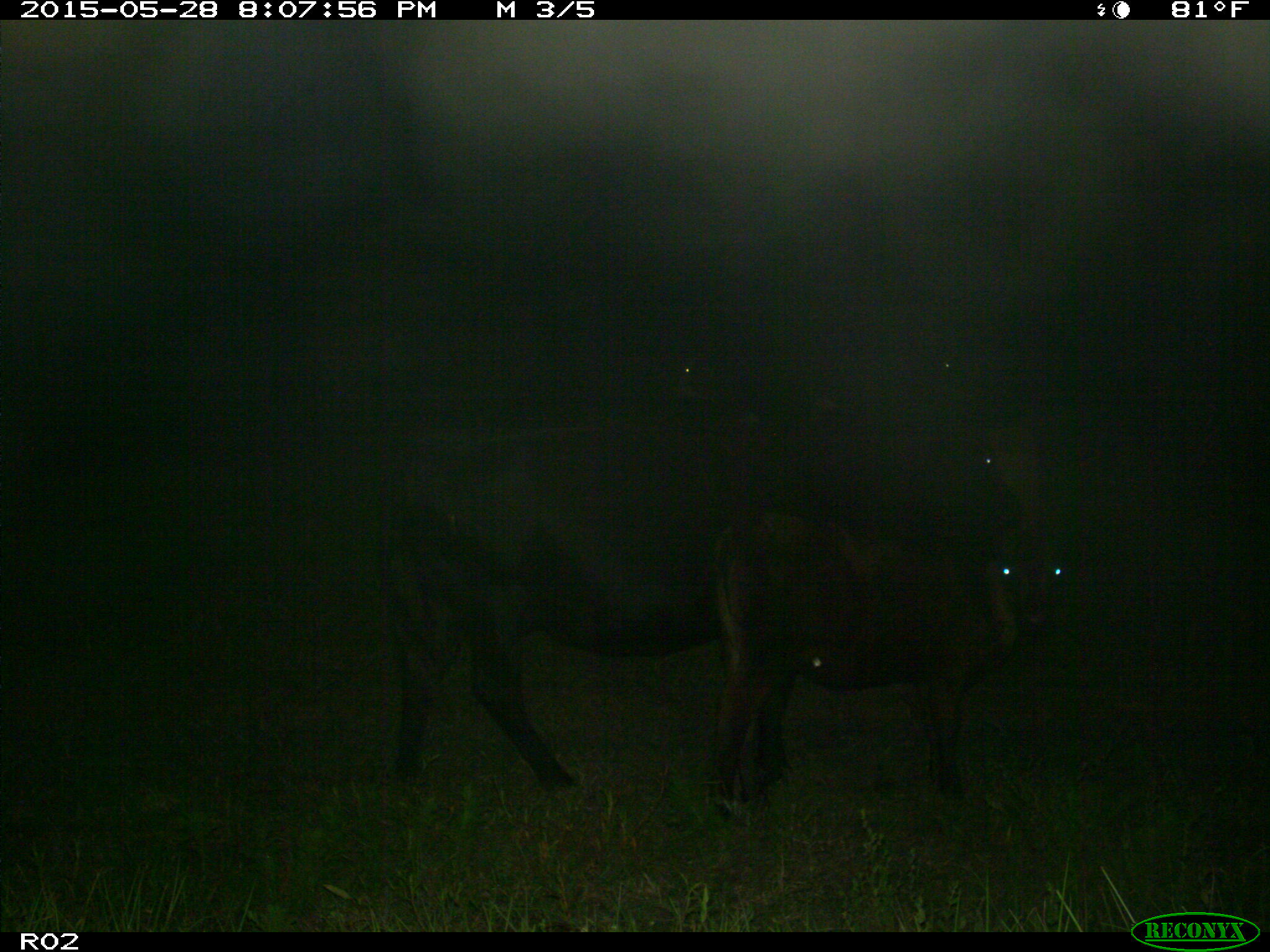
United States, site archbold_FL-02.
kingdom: Animalia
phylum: Chordata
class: Mammalia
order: Artiodactyla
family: Bovidae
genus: Bos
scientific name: Bos taurus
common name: domestic cow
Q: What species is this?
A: Bos taurus (domestic cow).